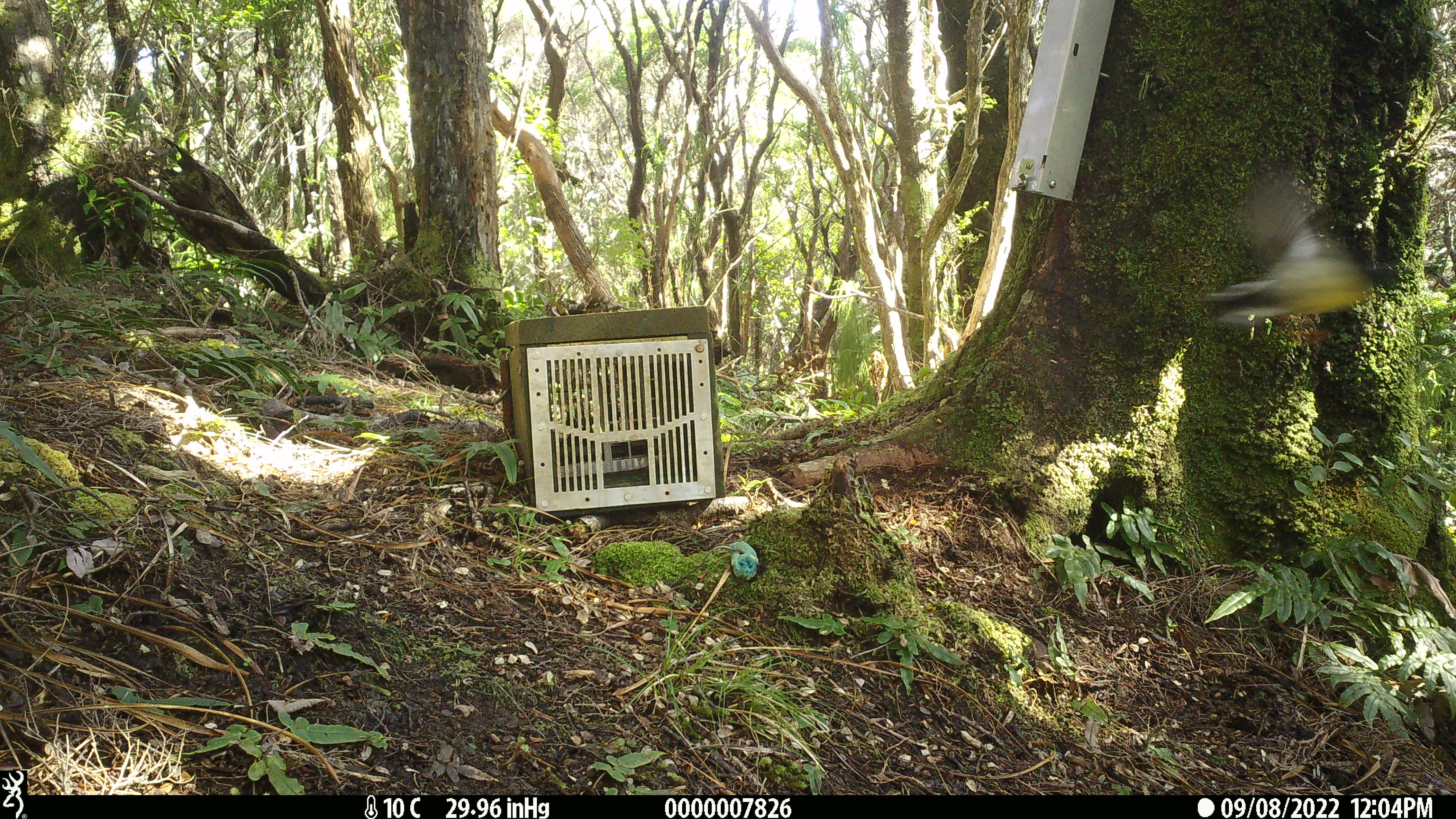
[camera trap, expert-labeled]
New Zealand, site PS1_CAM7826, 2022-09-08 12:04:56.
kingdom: Animalia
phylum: Chordata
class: Aves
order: Passeriformes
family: Petroicidae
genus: Petroica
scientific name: Petroica macrocephala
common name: tomtit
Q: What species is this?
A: Tomtit (Petroica macrocephala).